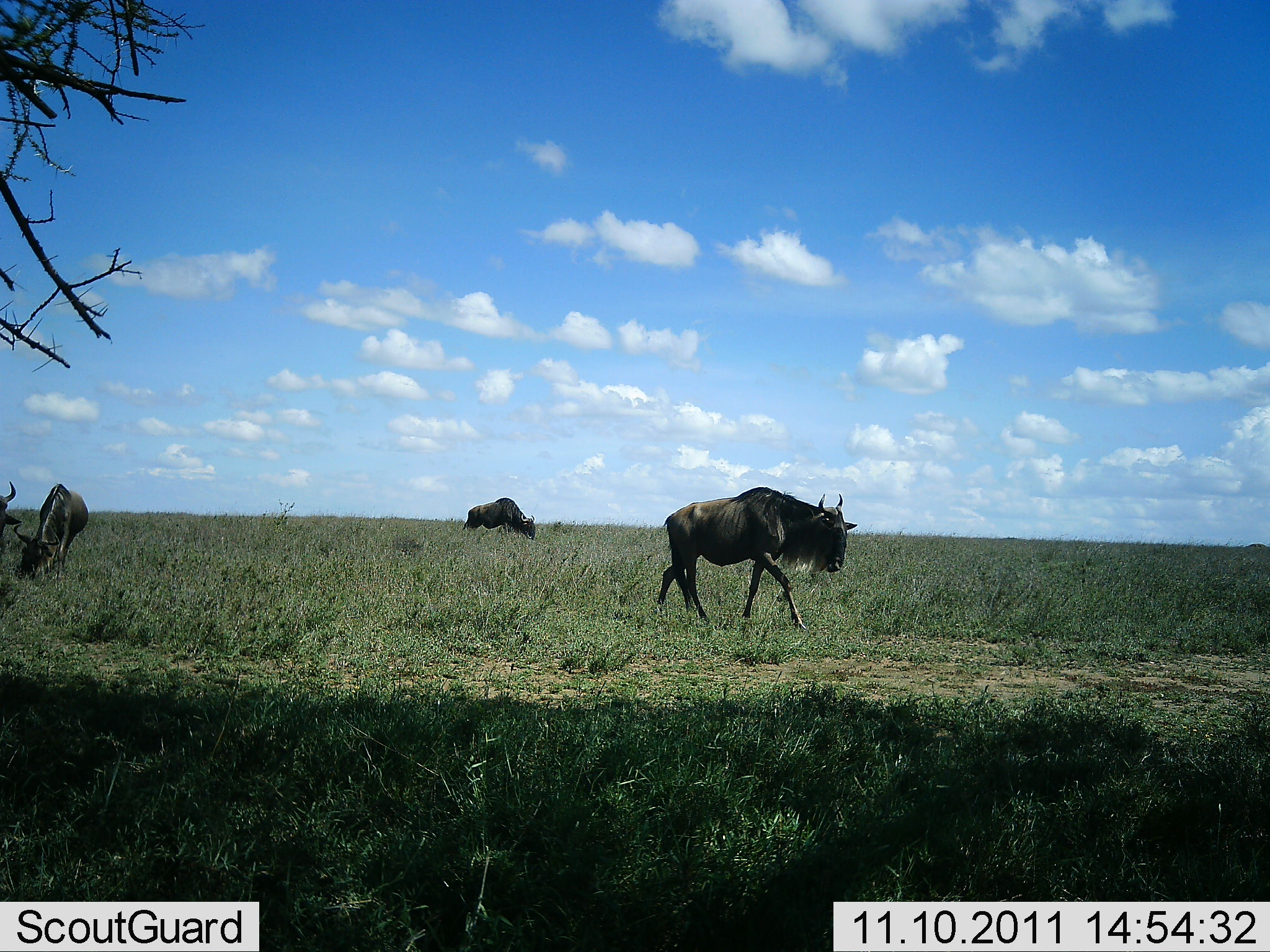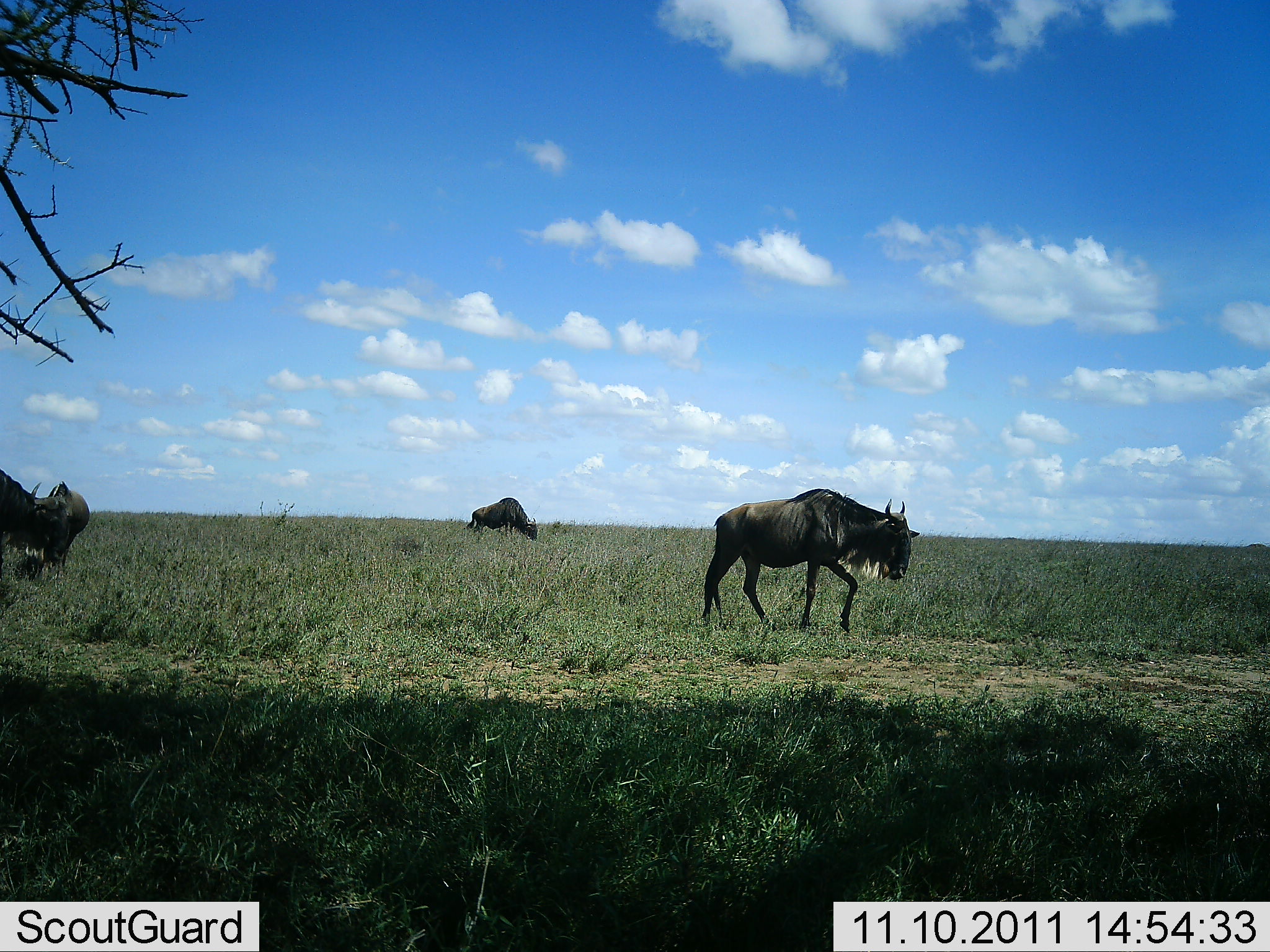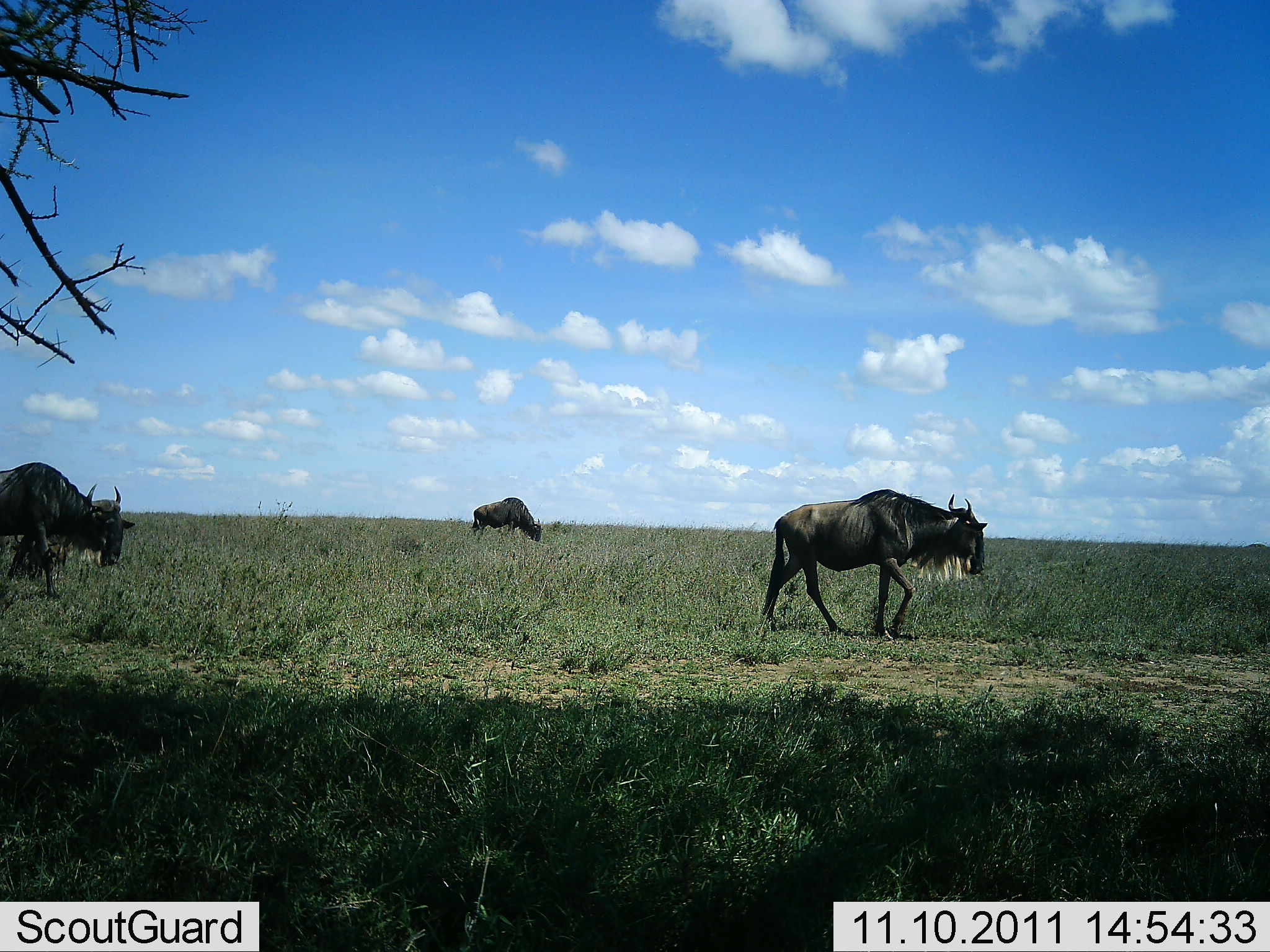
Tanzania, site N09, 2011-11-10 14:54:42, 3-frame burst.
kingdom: Animalia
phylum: Chordata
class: Mammalia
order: Artiodactyla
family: Bovidae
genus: Connochaetes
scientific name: Connochaetes taurinus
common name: blue wildebeest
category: wildebeest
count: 3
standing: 17%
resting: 0%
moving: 92%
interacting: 0%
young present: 0%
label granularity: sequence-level